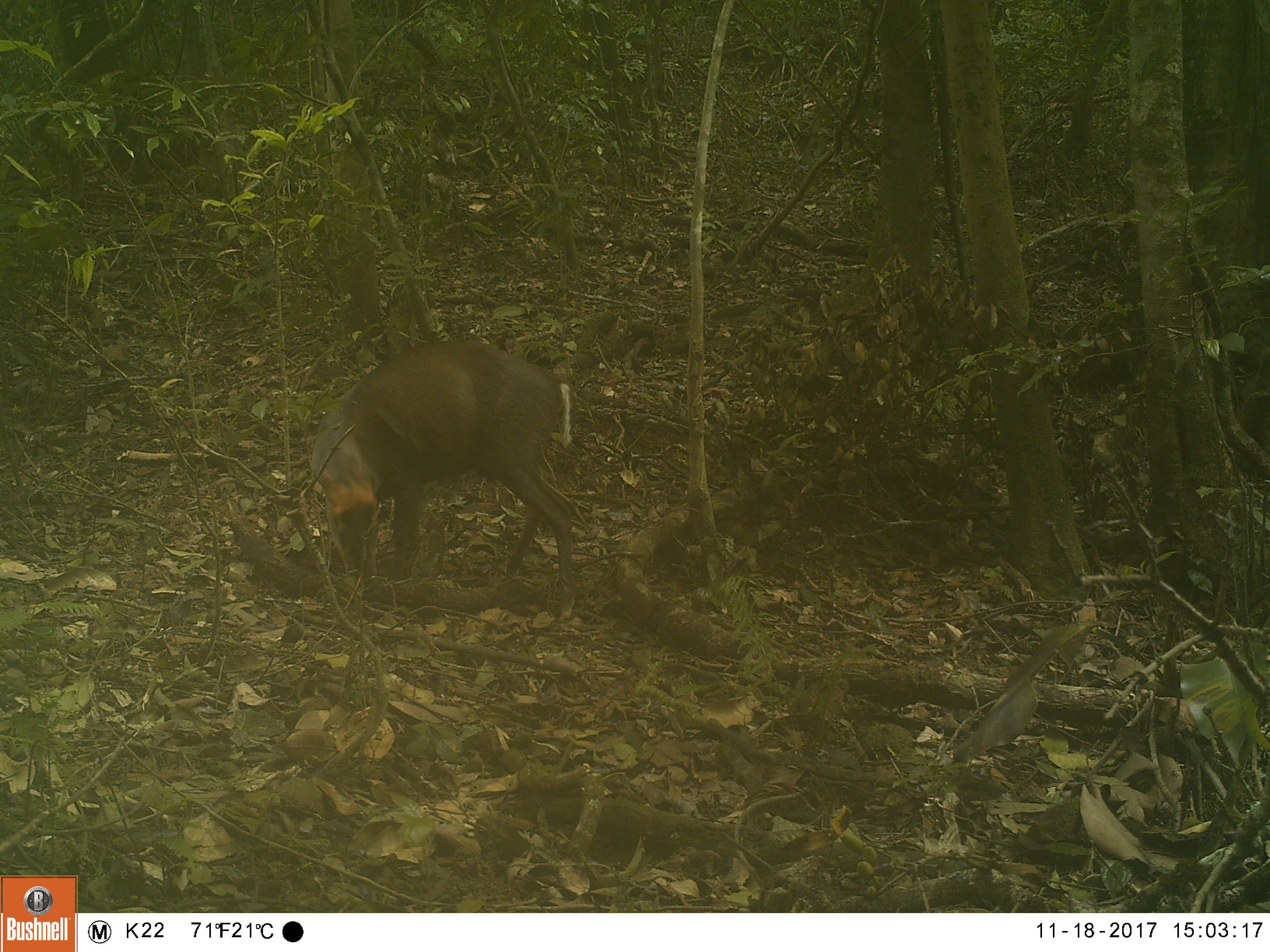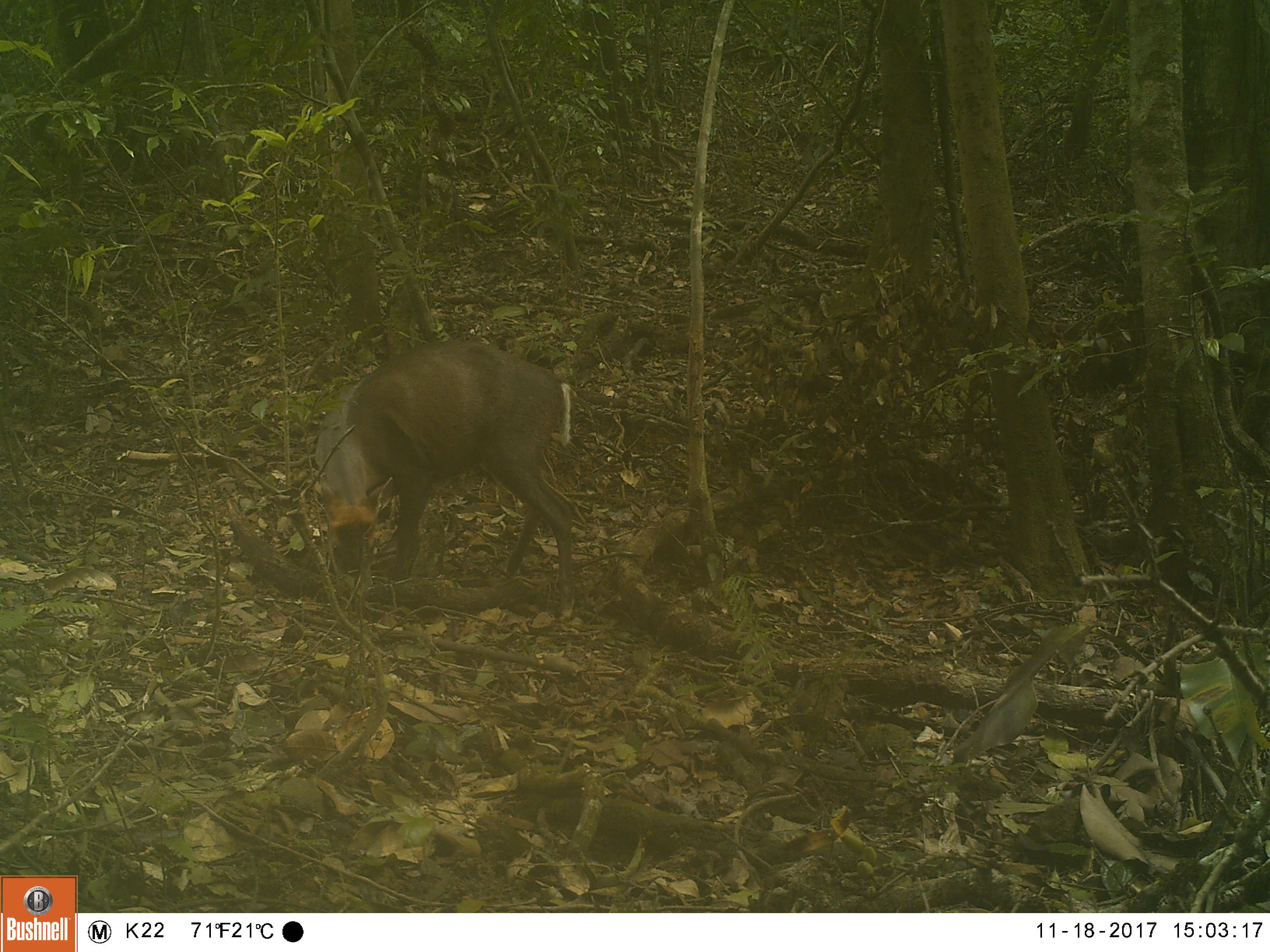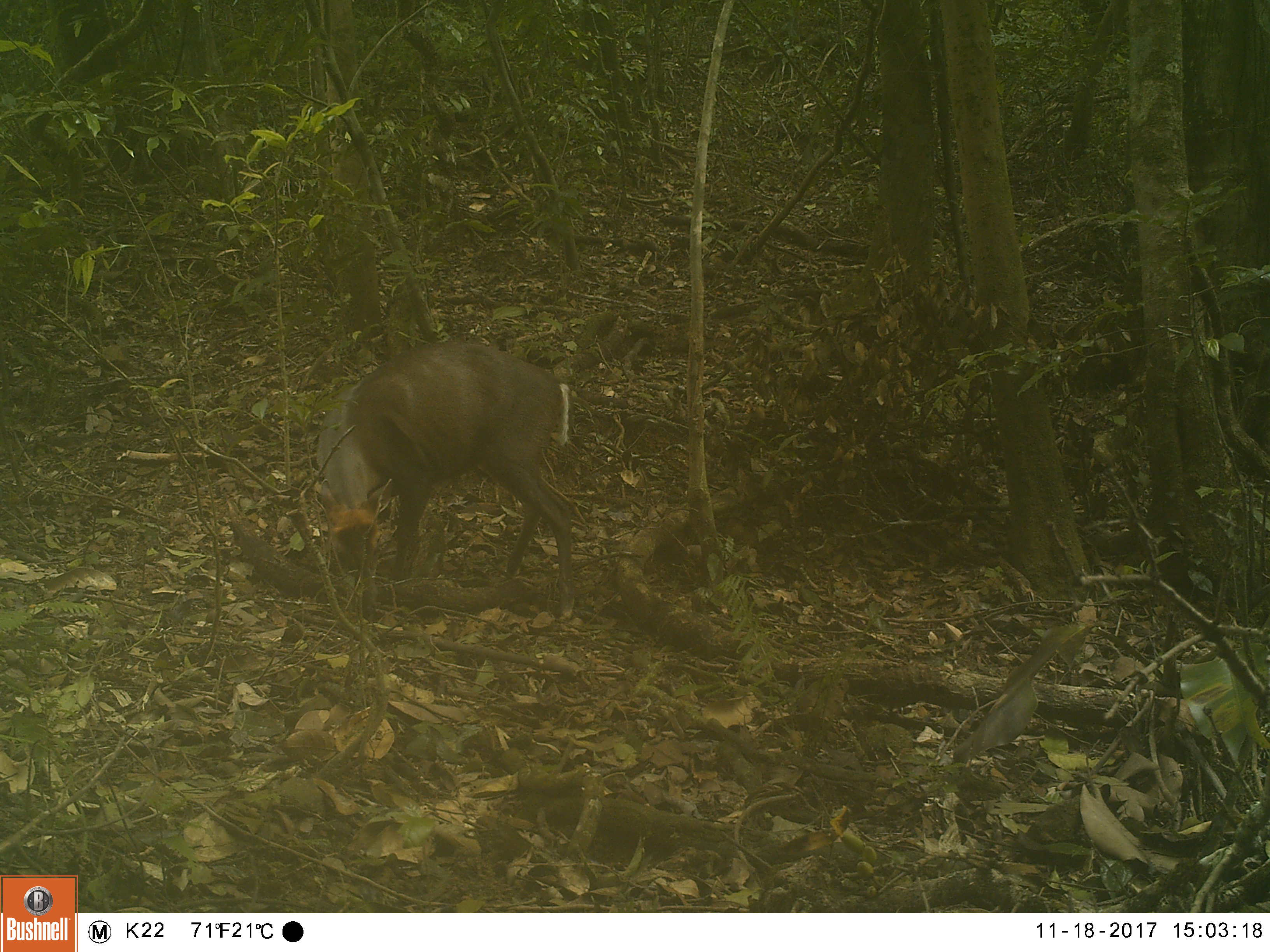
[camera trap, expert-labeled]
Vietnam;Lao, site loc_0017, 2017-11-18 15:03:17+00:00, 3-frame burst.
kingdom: Animalia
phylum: Chordata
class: Mammalia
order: Artiodactyla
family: Cervidae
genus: Muntiacus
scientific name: Muntiacus rooseveltorum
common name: roosevelt's muntjac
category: roosevelts muntjac group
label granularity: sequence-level